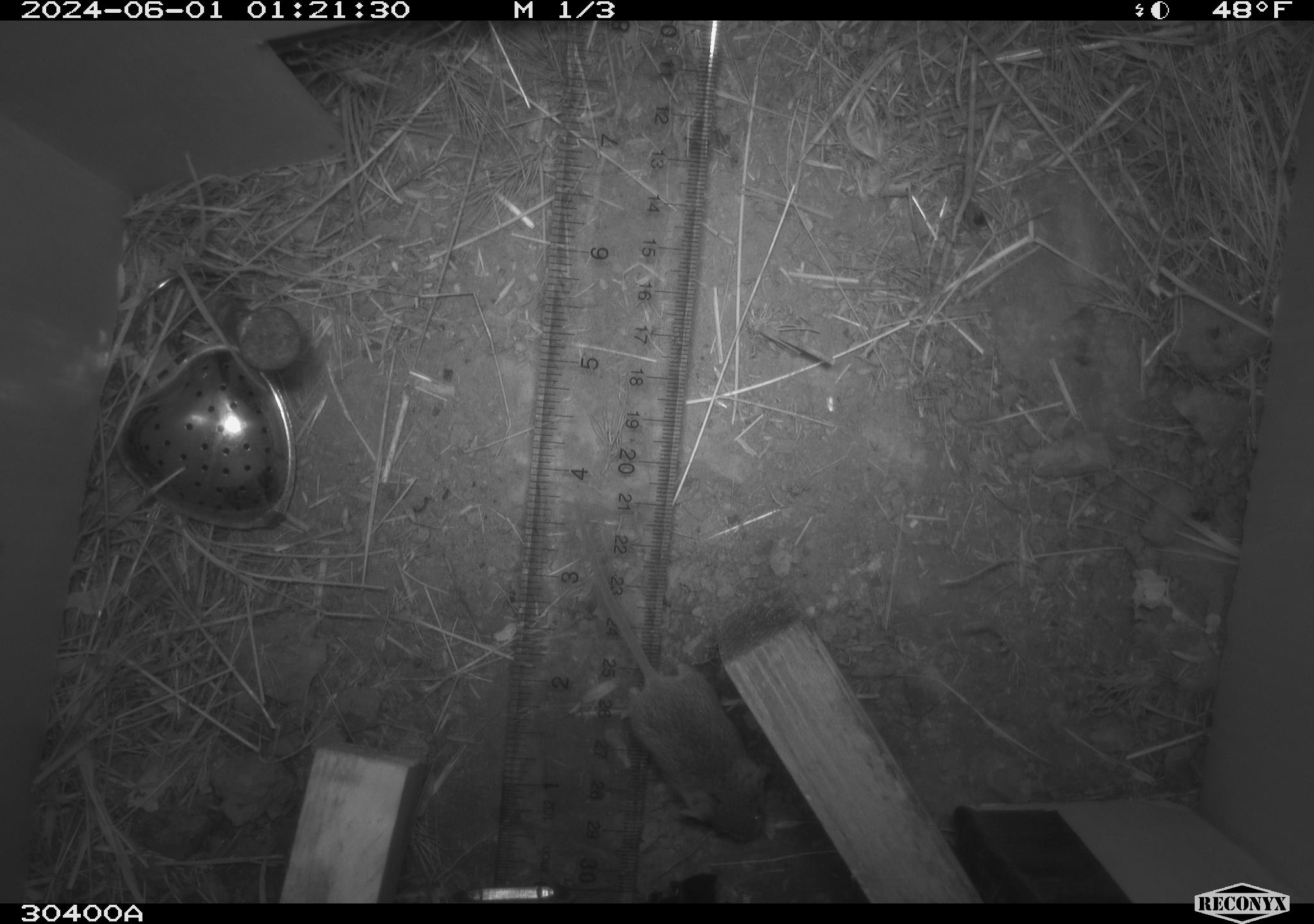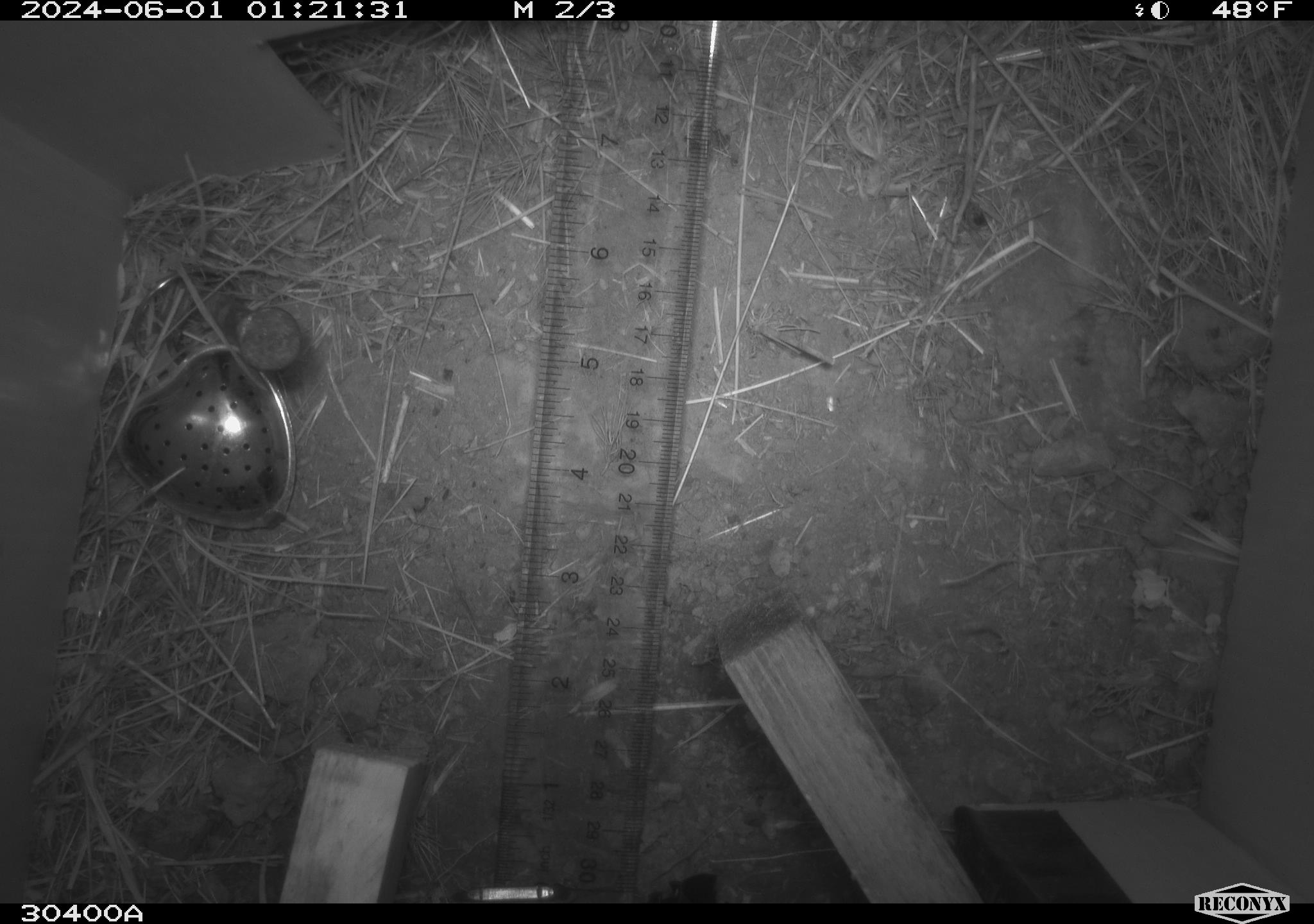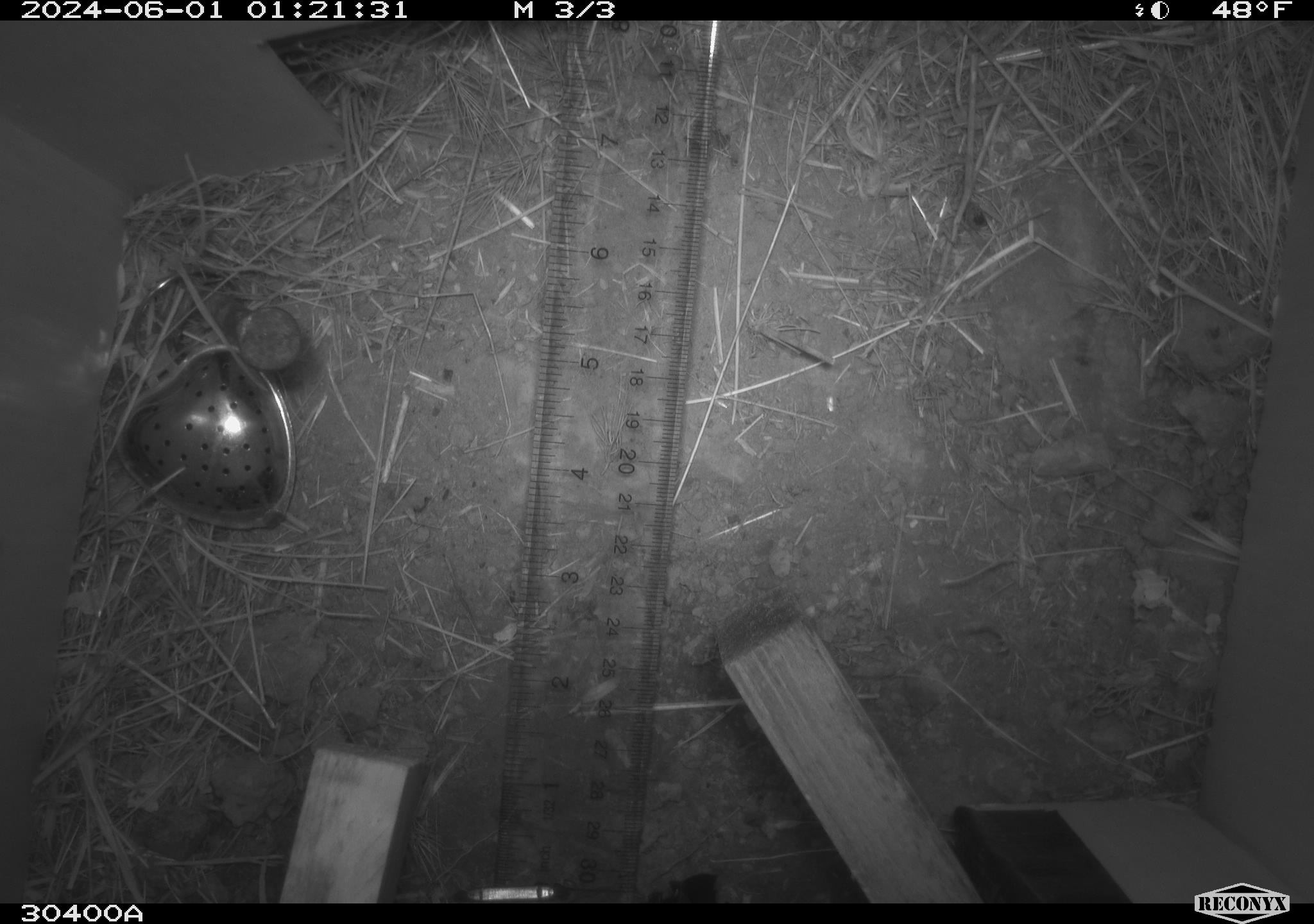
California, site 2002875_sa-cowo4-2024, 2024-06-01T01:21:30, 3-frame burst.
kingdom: Animalia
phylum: Chordata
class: Mammalia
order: Rodentia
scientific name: Rodentia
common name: mouse species